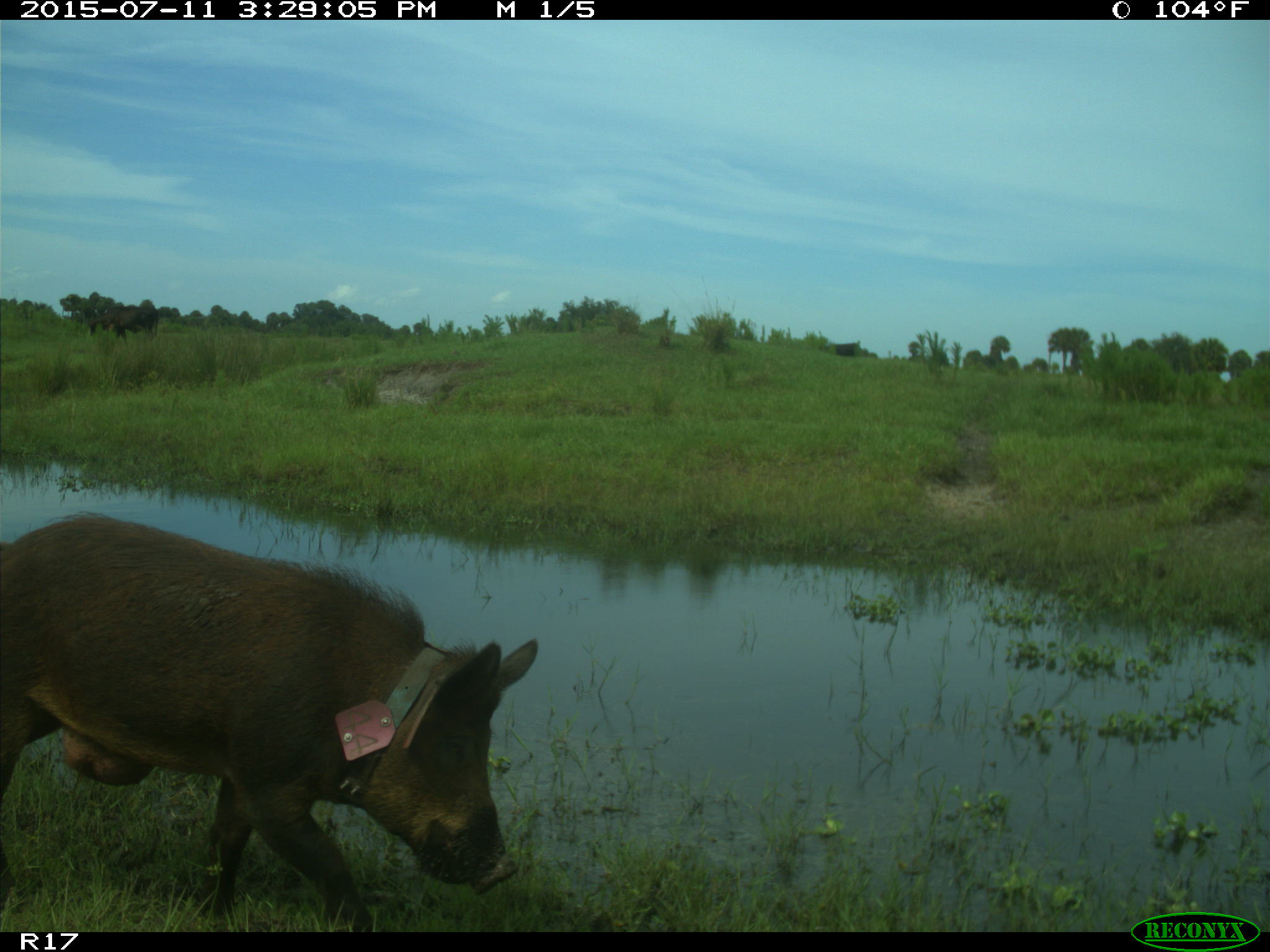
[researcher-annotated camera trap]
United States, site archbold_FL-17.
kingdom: Animalia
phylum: Chordata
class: Mammalia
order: Artiodactyla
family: Suidae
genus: Sus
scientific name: Sus scrofa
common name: wild boar